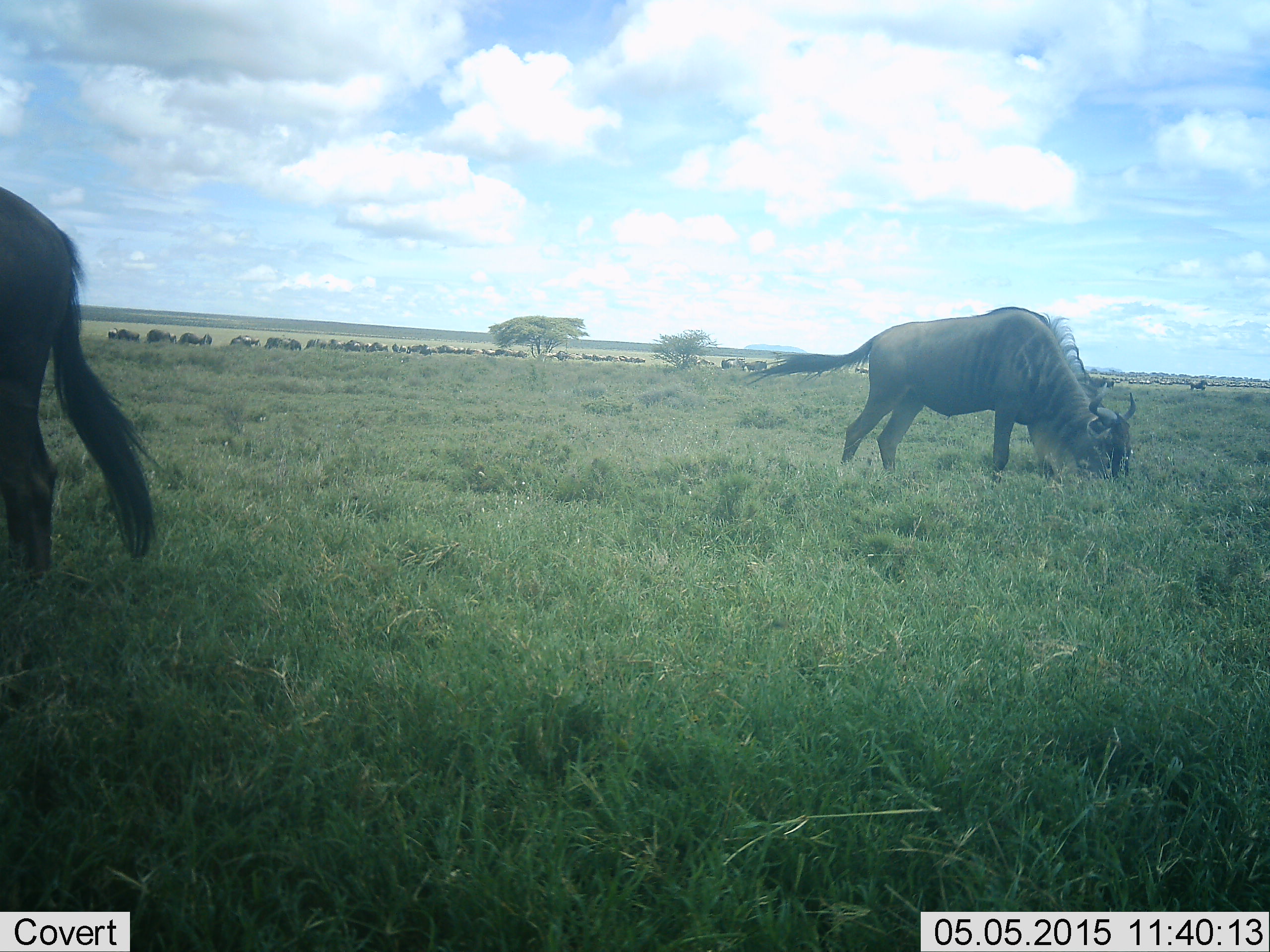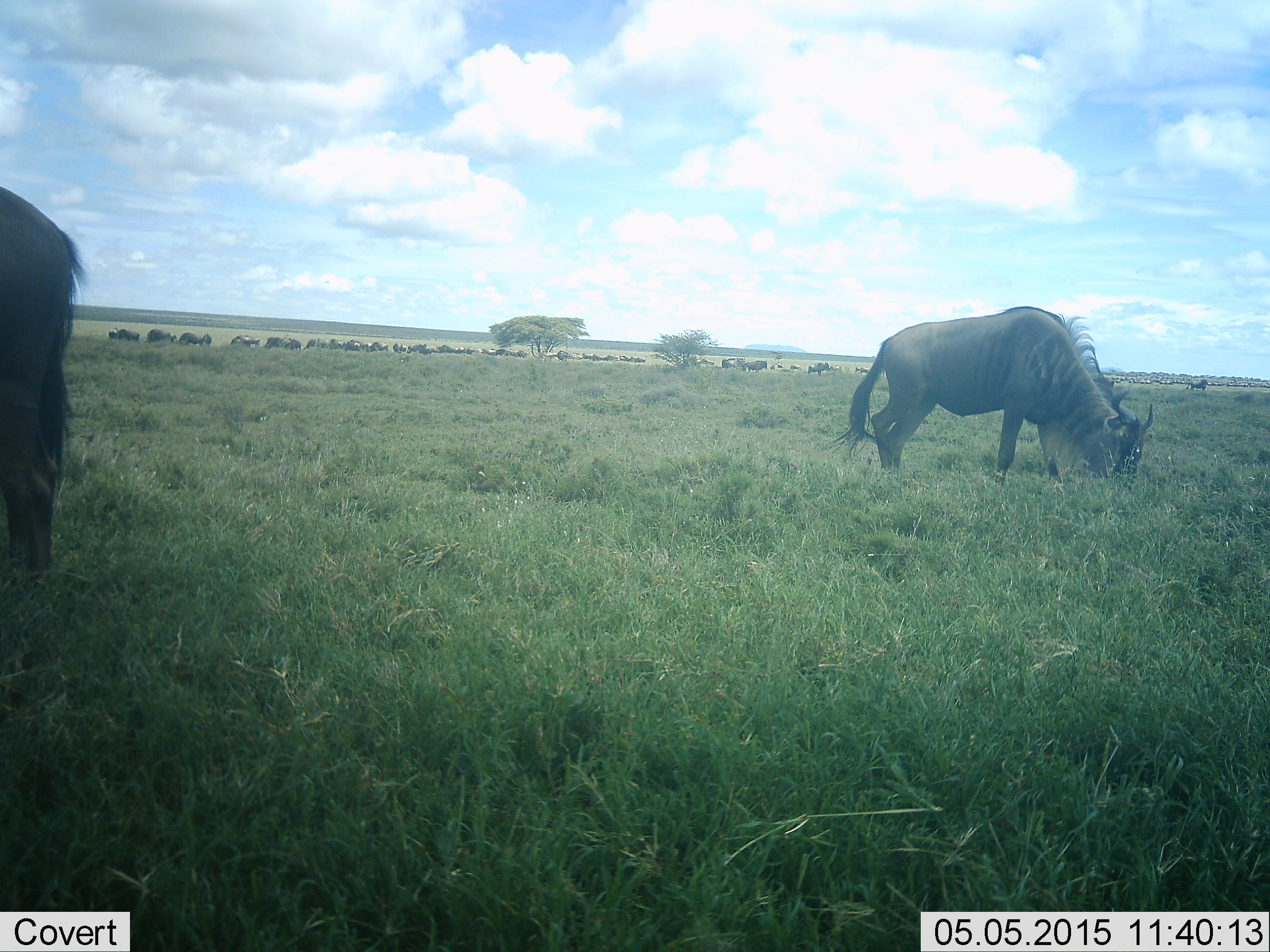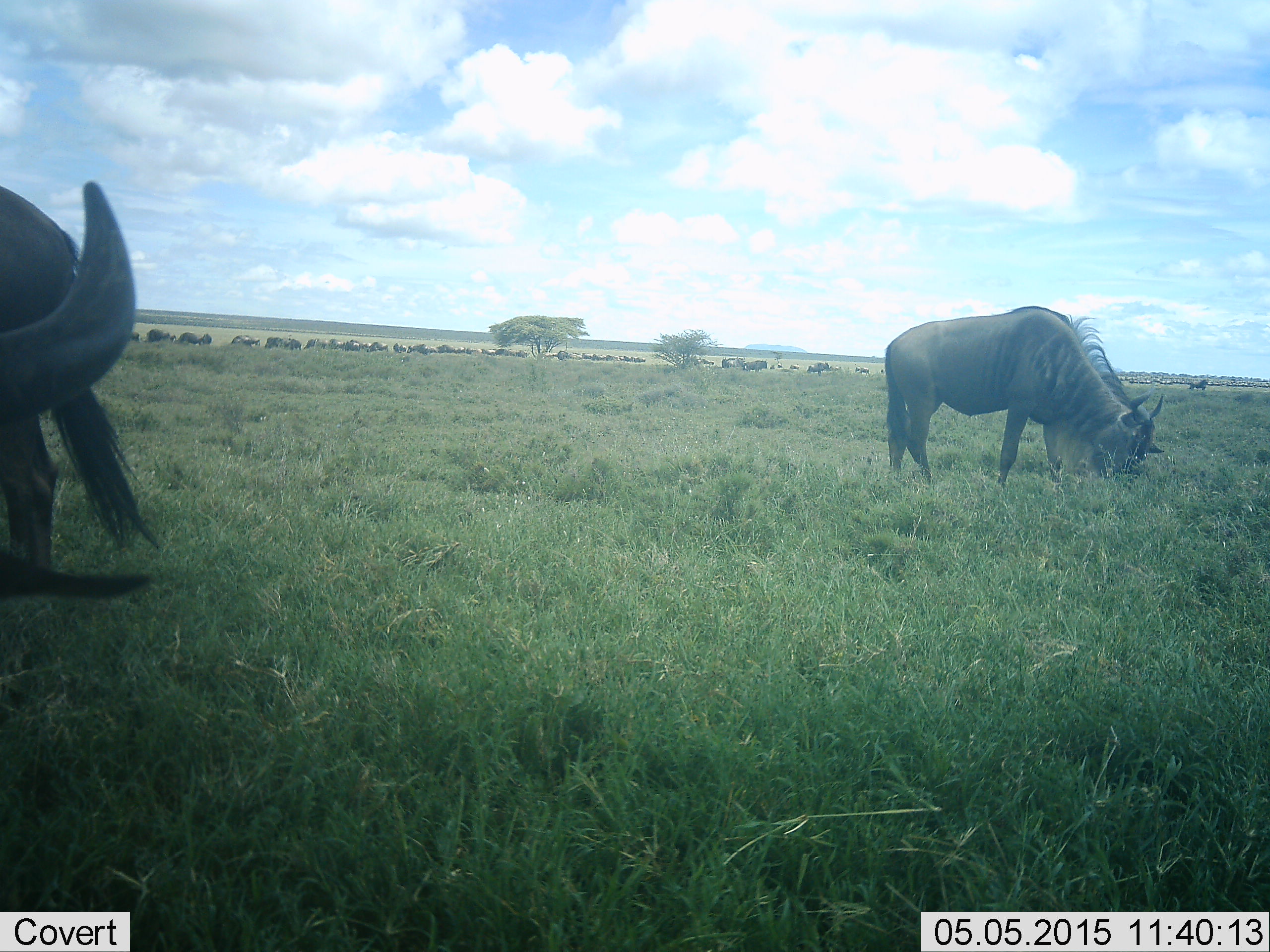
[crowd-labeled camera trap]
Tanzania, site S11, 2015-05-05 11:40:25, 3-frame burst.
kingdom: Animalia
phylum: Chordata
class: Mammalia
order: Artiodactyla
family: Bovidae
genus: Connochaetes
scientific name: Connochaetes taurinus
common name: blue wildebeest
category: wildebeest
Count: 11-50.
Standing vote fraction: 40%.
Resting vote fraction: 10%.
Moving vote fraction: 10%.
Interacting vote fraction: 0%.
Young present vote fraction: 0%.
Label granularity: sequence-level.